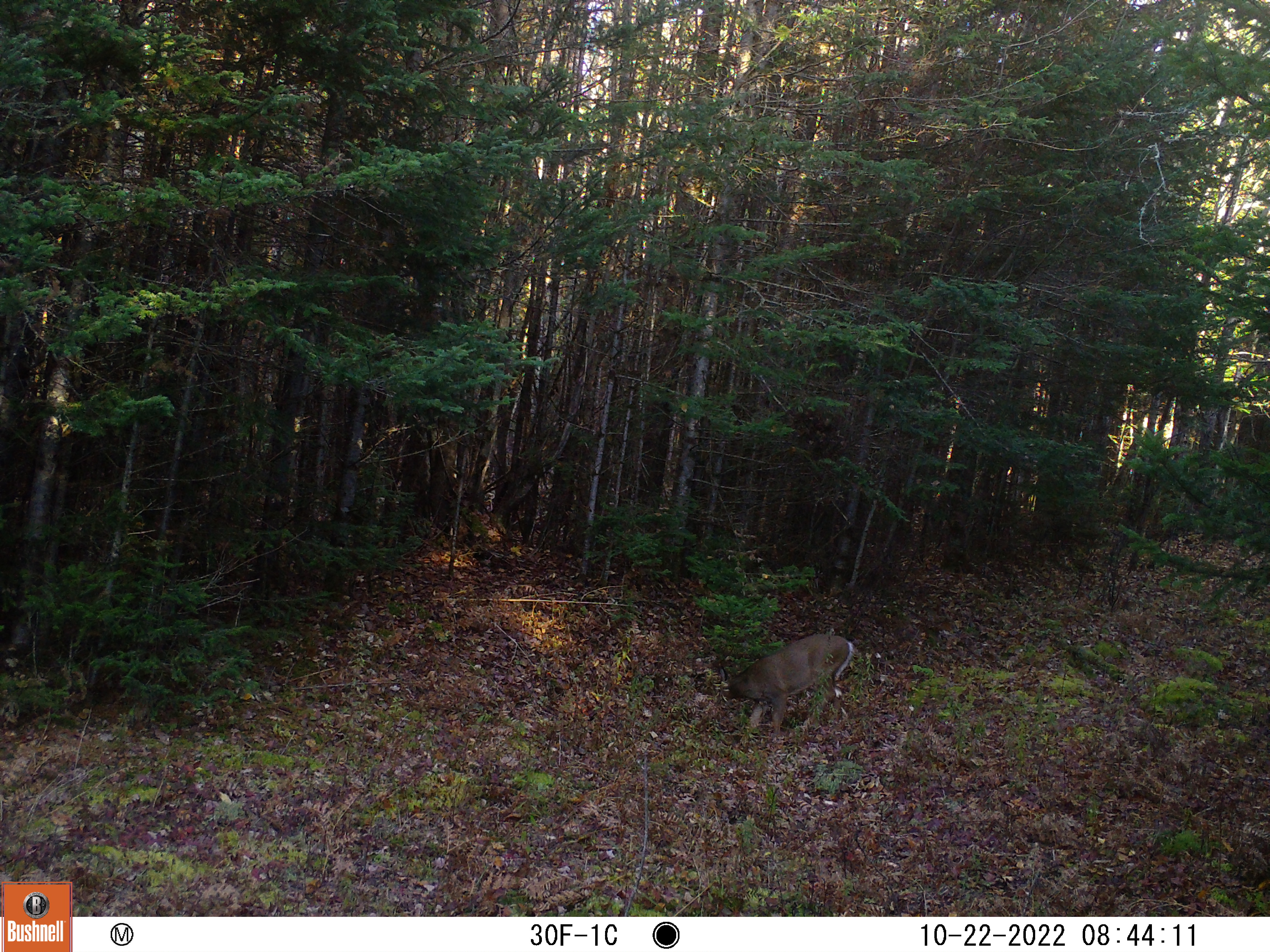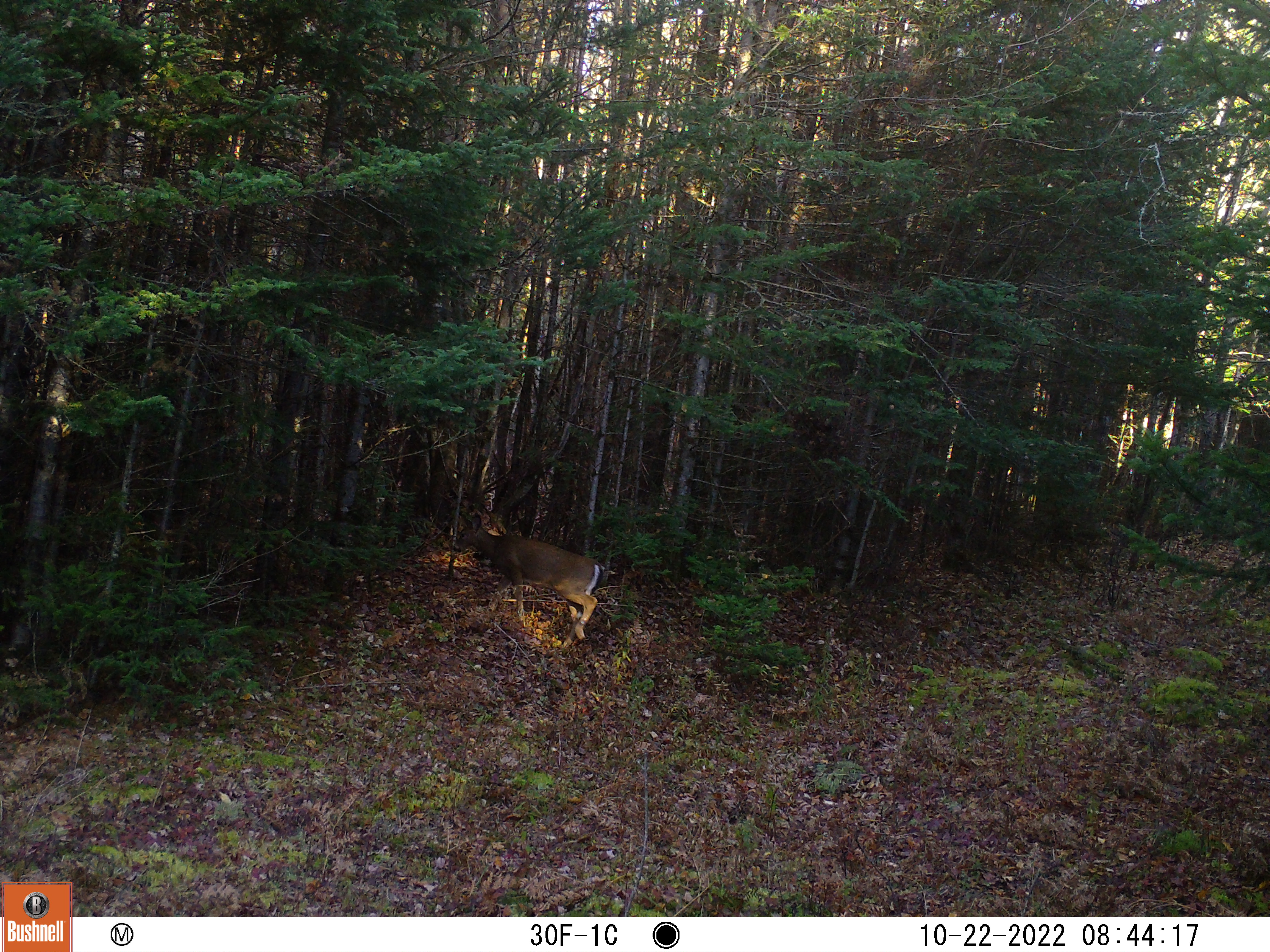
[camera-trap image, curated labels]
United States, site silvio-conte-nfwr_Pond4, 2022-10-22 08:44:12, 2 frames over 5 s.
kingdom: Animalia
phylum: Chordata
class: Mammalia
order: Artiodactyla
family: Cervidae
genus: Odocoileus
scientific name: Odocoileus virginianus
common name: white-tailed deer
White-tailed deer (Odocoileus virginianus).